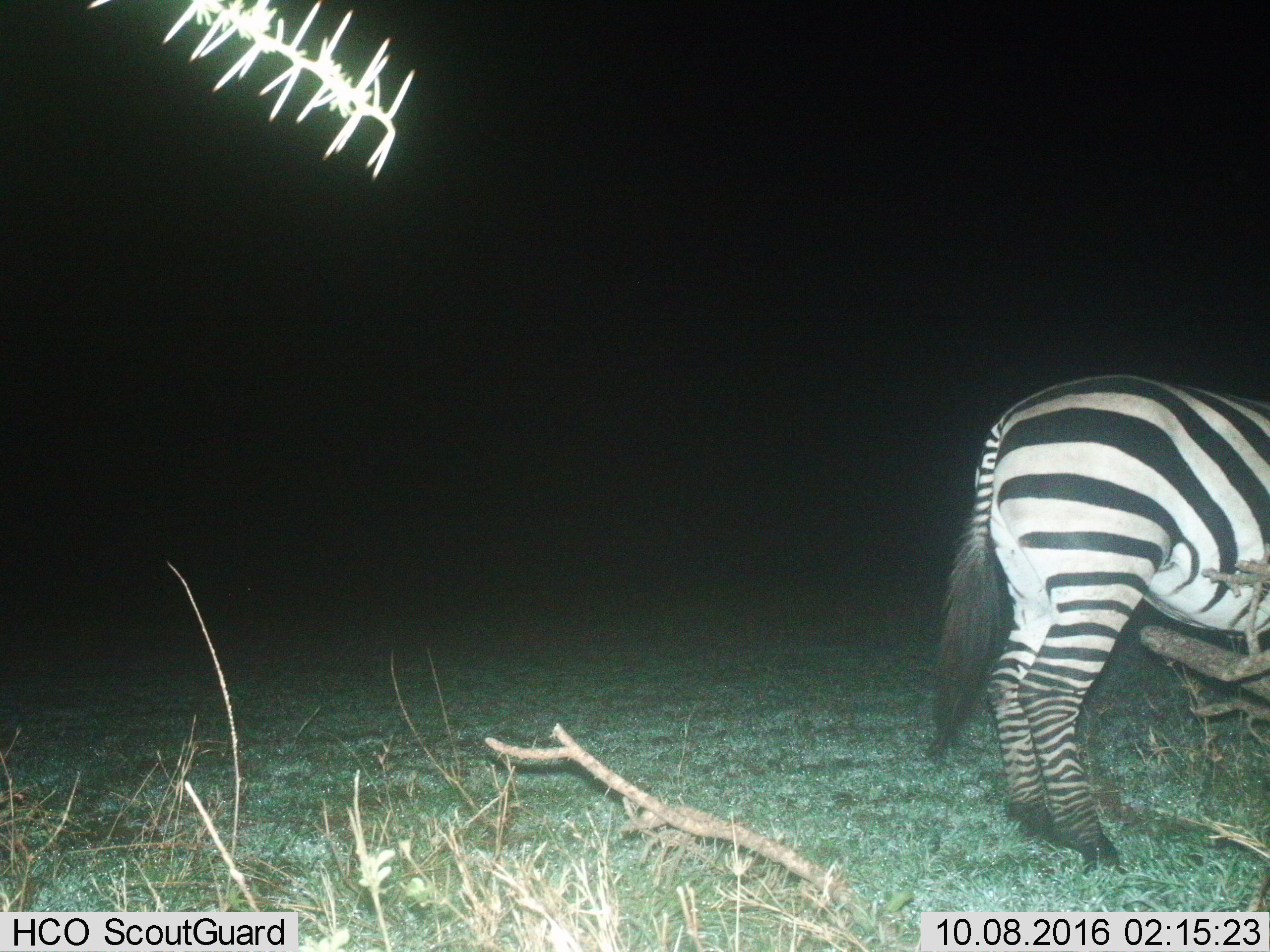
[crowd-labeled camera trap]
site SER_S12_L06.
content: unidentified animal